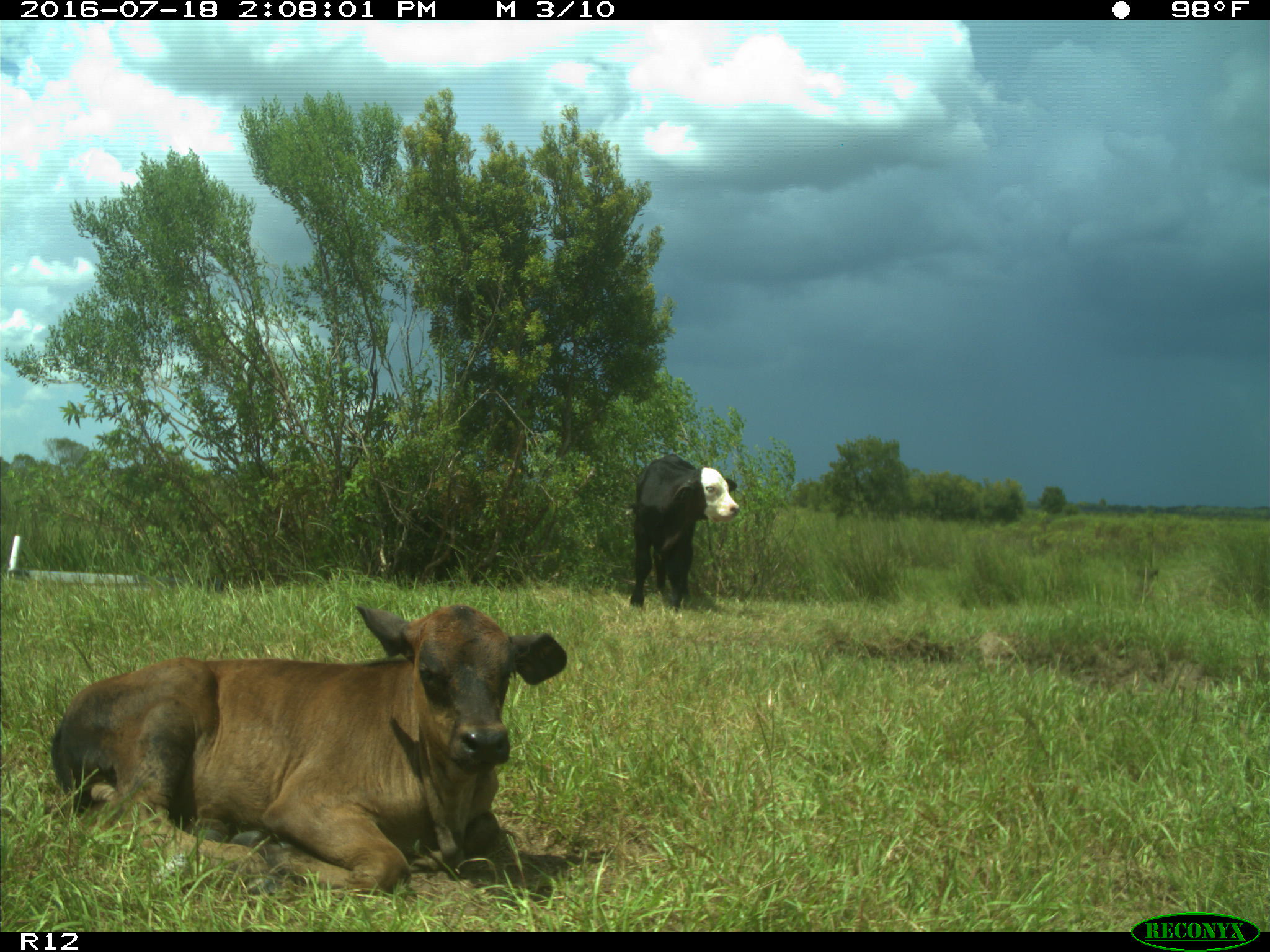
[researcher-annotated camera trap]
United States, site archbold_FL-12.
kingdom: Animalia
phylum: Chordata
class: Mammalia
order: Artiodactyla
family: Bovidae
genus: Bos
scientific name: Bos taurus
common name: domestic cow